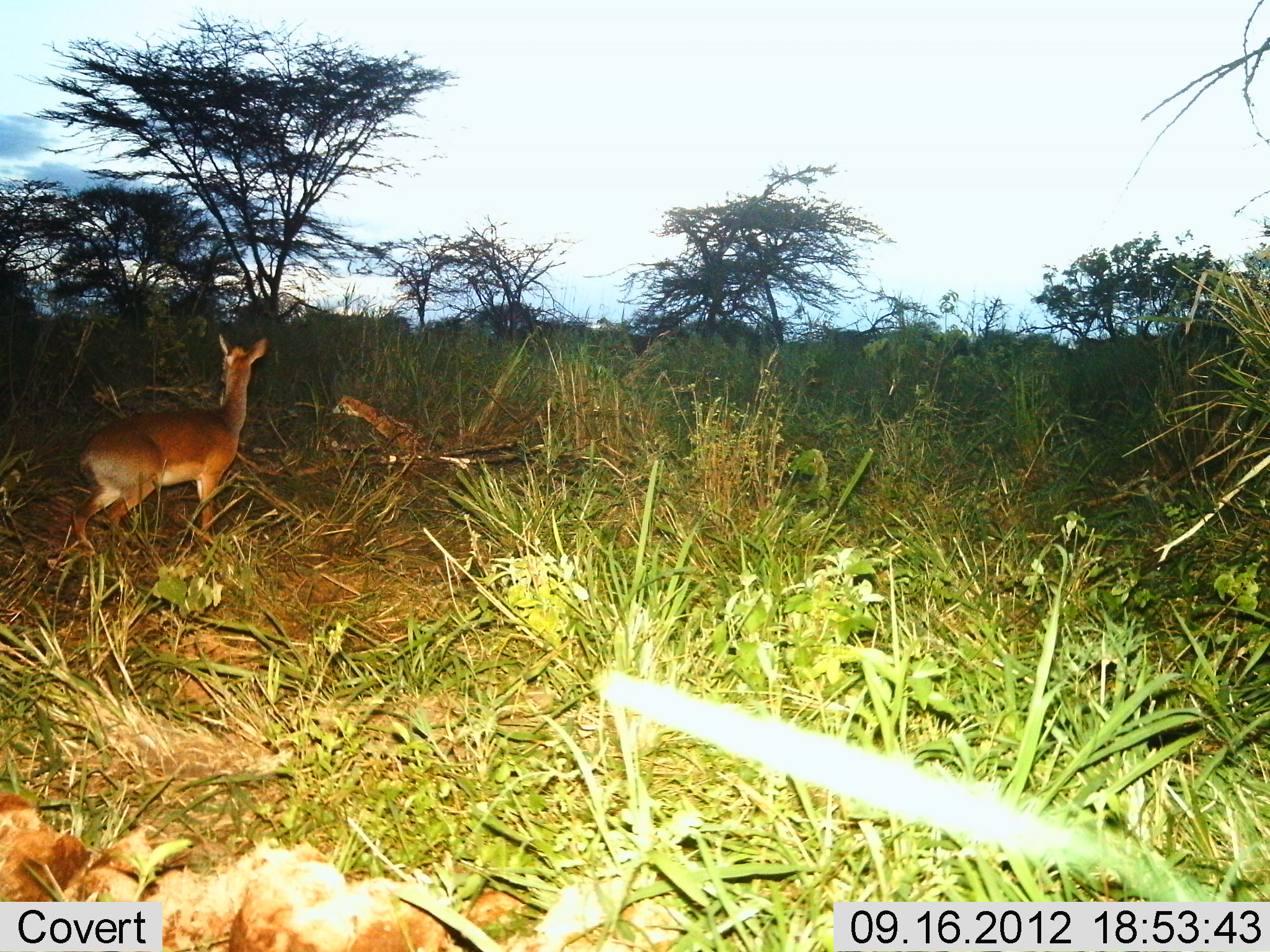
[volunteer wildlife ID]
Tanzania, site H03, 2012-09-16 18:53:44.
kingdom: Animalia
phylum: Chordata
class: Mammalia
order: Artiodactyla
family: Bovidae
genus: Redunca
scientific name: Redunca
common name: reedbuck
Reedbuck (Redunca), count 1. Behavior (volunteer vote fractions): standing 100%, resting 10%, moving 0%, interacting 0%. Young present (vote fraction): 0%. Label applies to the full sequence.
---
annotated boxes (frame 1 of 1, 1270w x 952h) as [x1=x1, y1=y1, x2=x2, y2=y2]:
animal: [x1=72, y1=333, x2=269, y2=556]